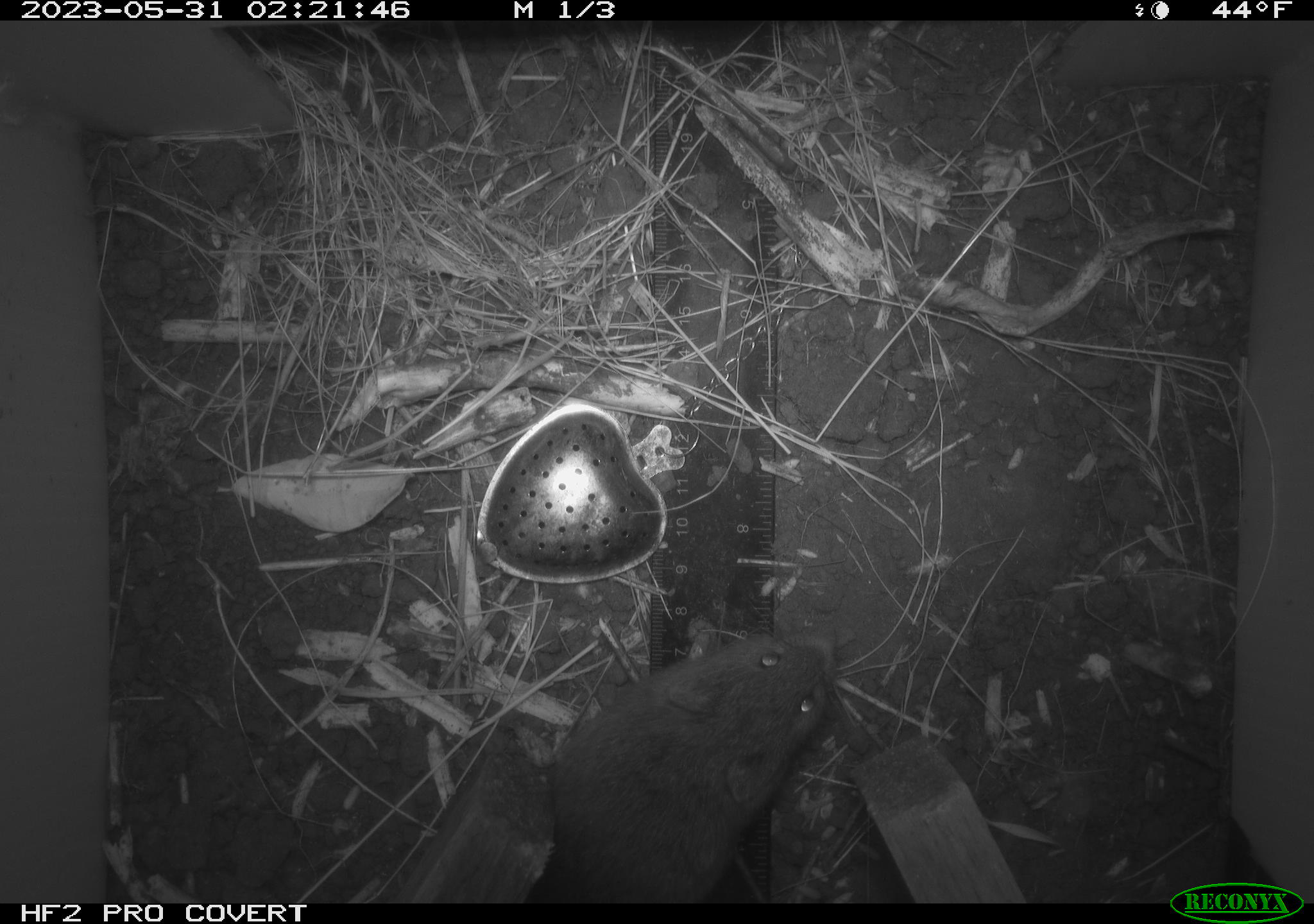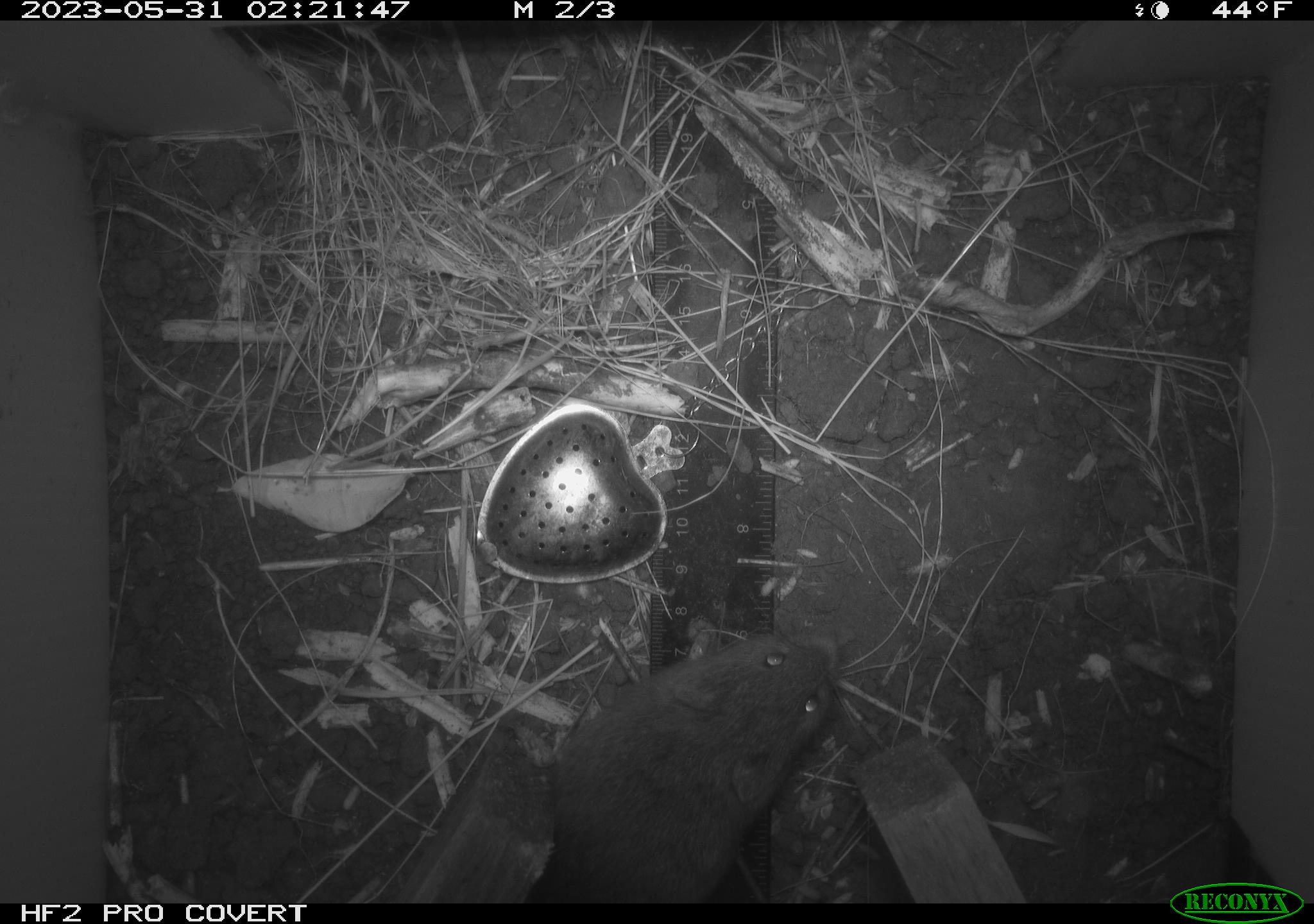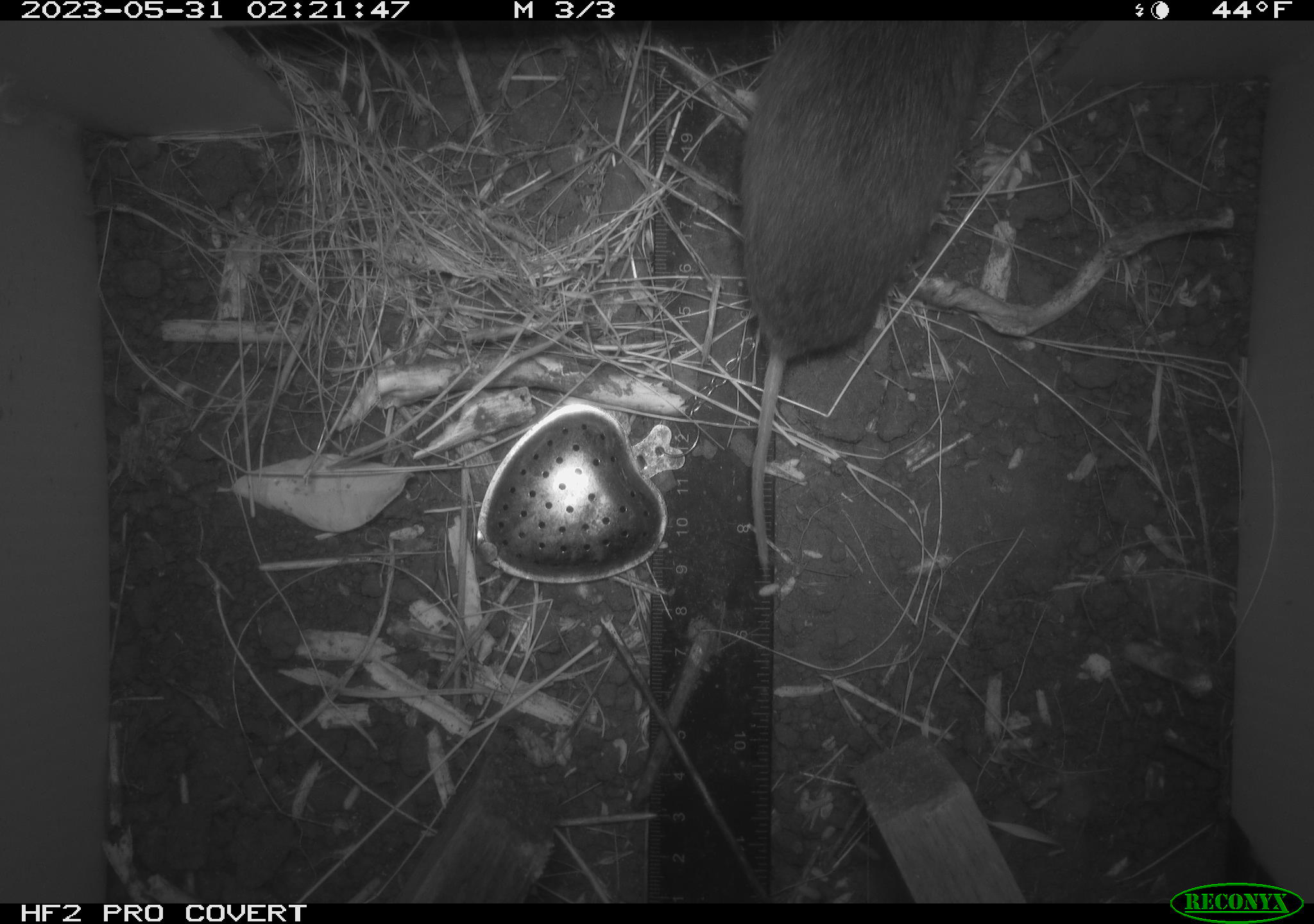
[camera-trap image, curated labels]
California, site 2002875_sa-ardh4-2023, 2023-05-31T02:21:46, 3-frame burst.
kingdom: Animalia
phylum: Chordata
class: Mammalia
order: Rodentia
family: Cricetidae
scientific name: Arvicolinae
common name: voles, lemmings, and muskrats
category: arvicolinae subfamily